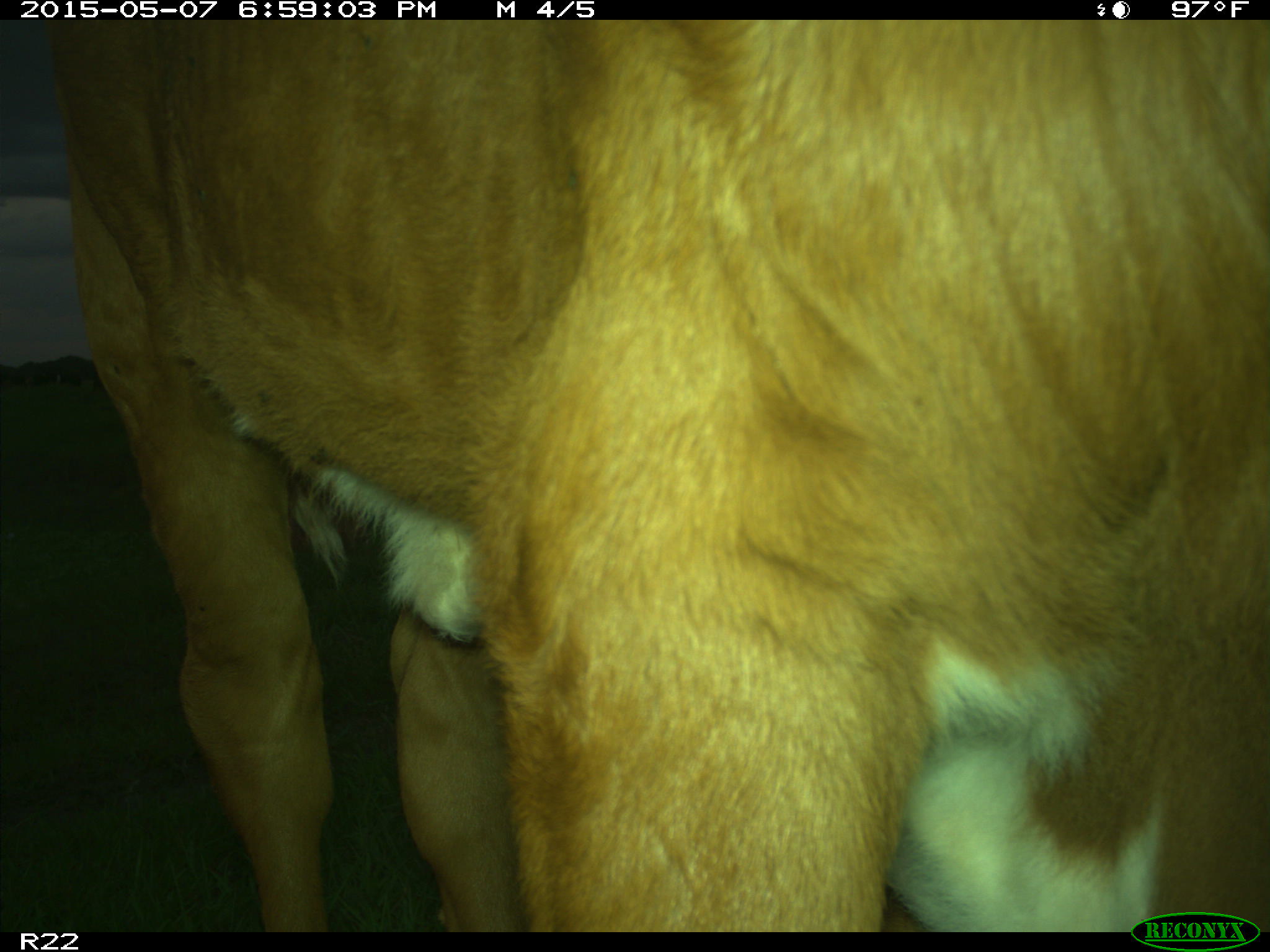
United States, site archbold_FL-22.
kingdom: Animalia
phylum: Chordata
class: Mammalia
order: Artiodactyla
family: Bovidae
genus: Bos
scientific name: Bos taurus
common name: domestic cow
Bos taurus (domestic cow).